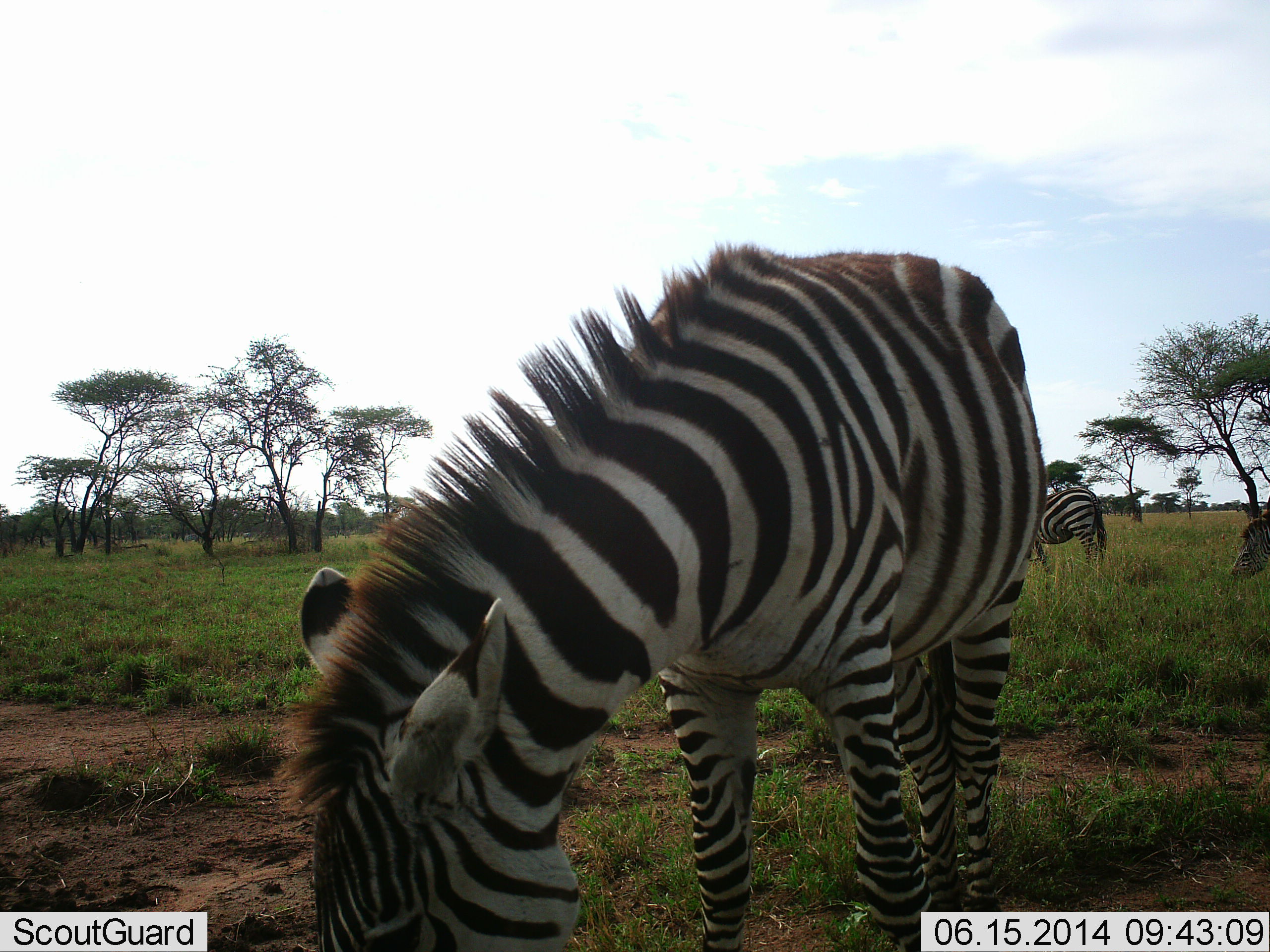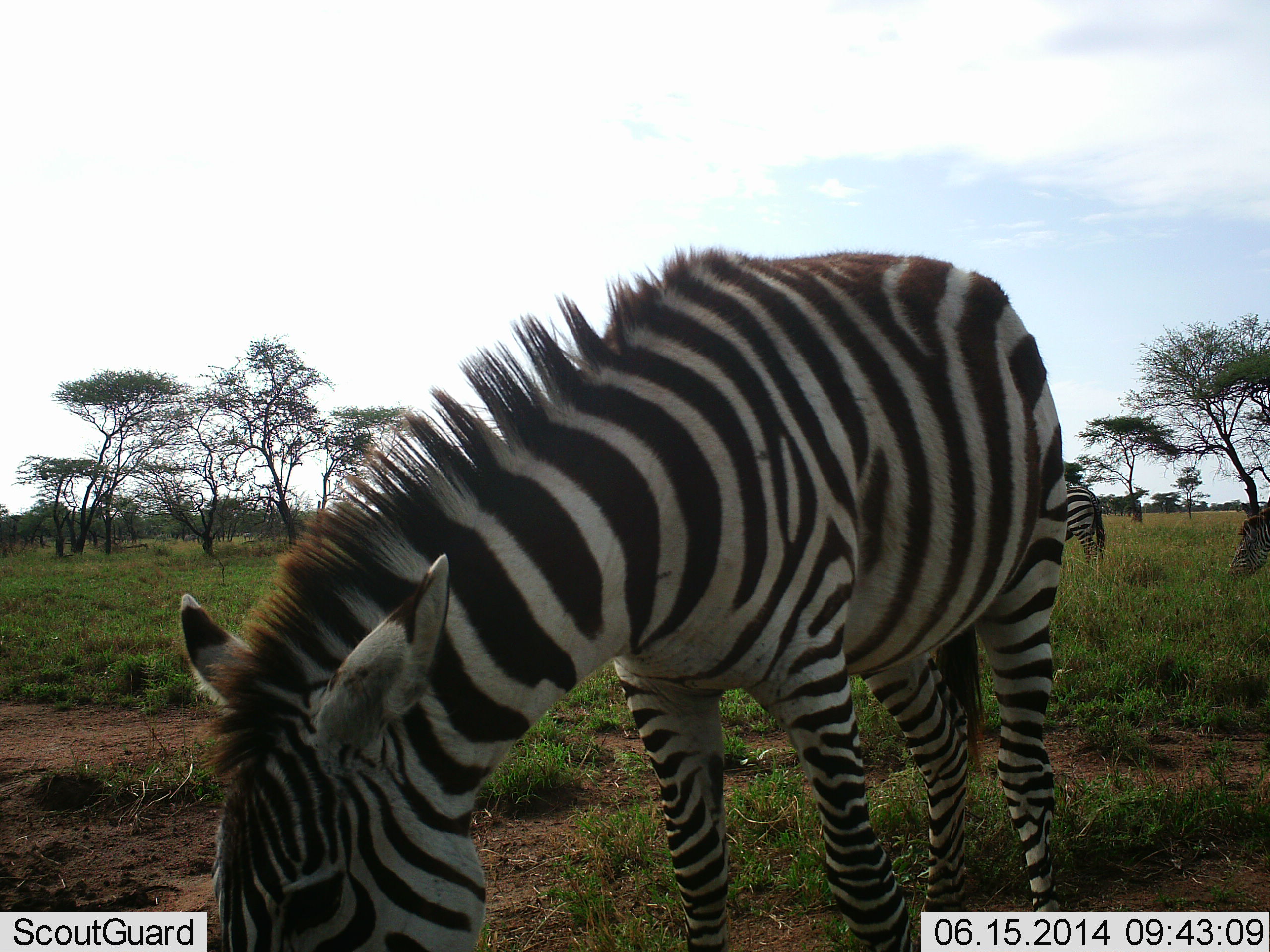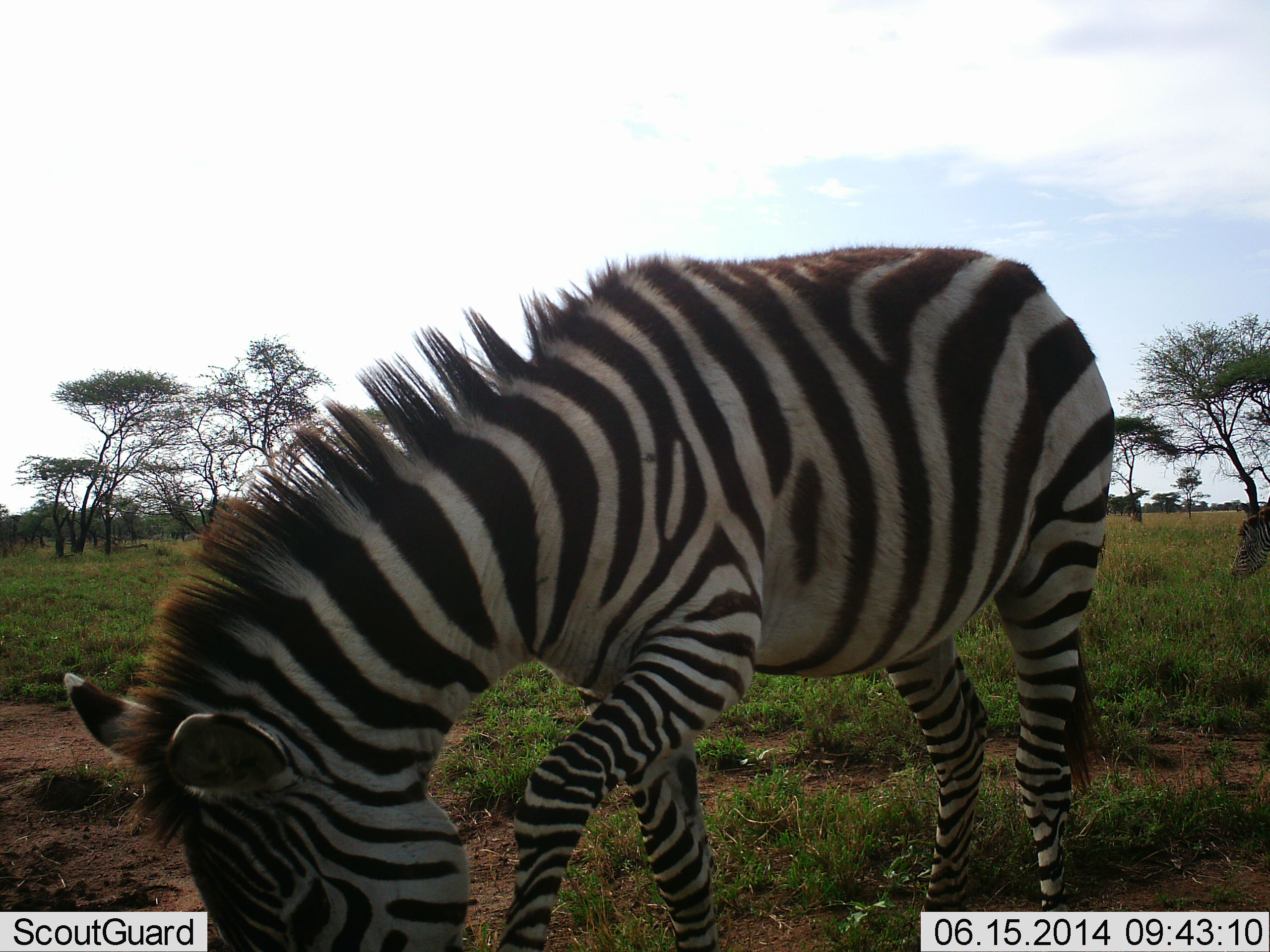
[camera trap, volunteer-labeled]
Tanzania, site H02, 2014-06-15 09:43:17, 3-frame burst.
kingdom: Animalia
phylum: Chordata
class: Mammalia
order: Perissodactyla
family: Equidae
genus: Equus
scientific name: Equus quagga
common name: plains zebra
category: zebra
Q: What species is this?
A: Zebra (plains zebra) (Equus quagga).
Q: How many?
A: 3.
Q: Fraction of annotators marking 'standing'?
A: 30%.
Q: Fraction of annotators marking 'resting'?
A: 0%.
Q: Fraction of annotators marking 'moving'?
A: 0%.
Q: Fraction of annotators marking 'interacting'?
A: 0%.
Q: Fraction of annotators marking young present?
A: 10%.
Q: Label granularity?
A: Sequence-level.